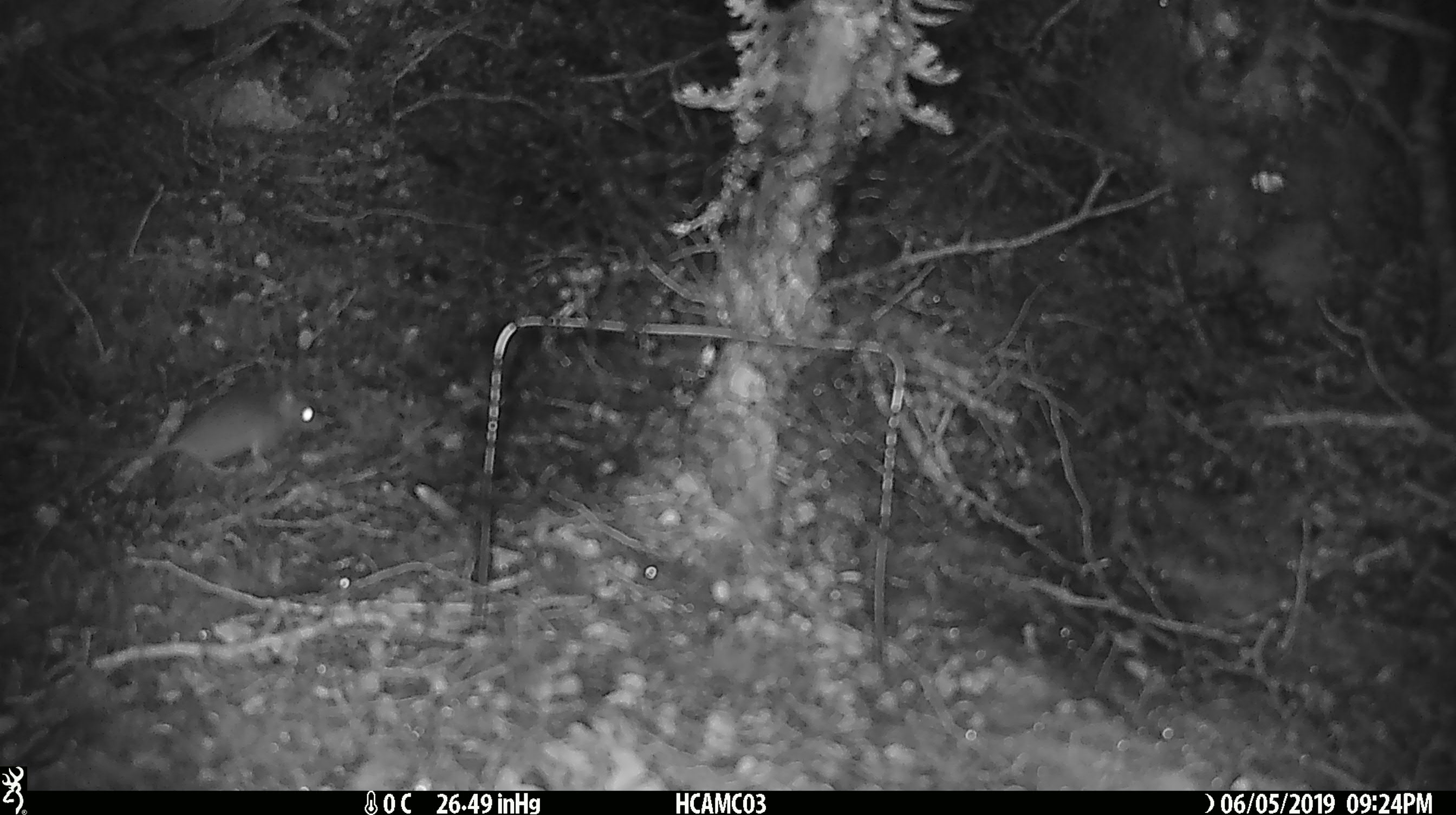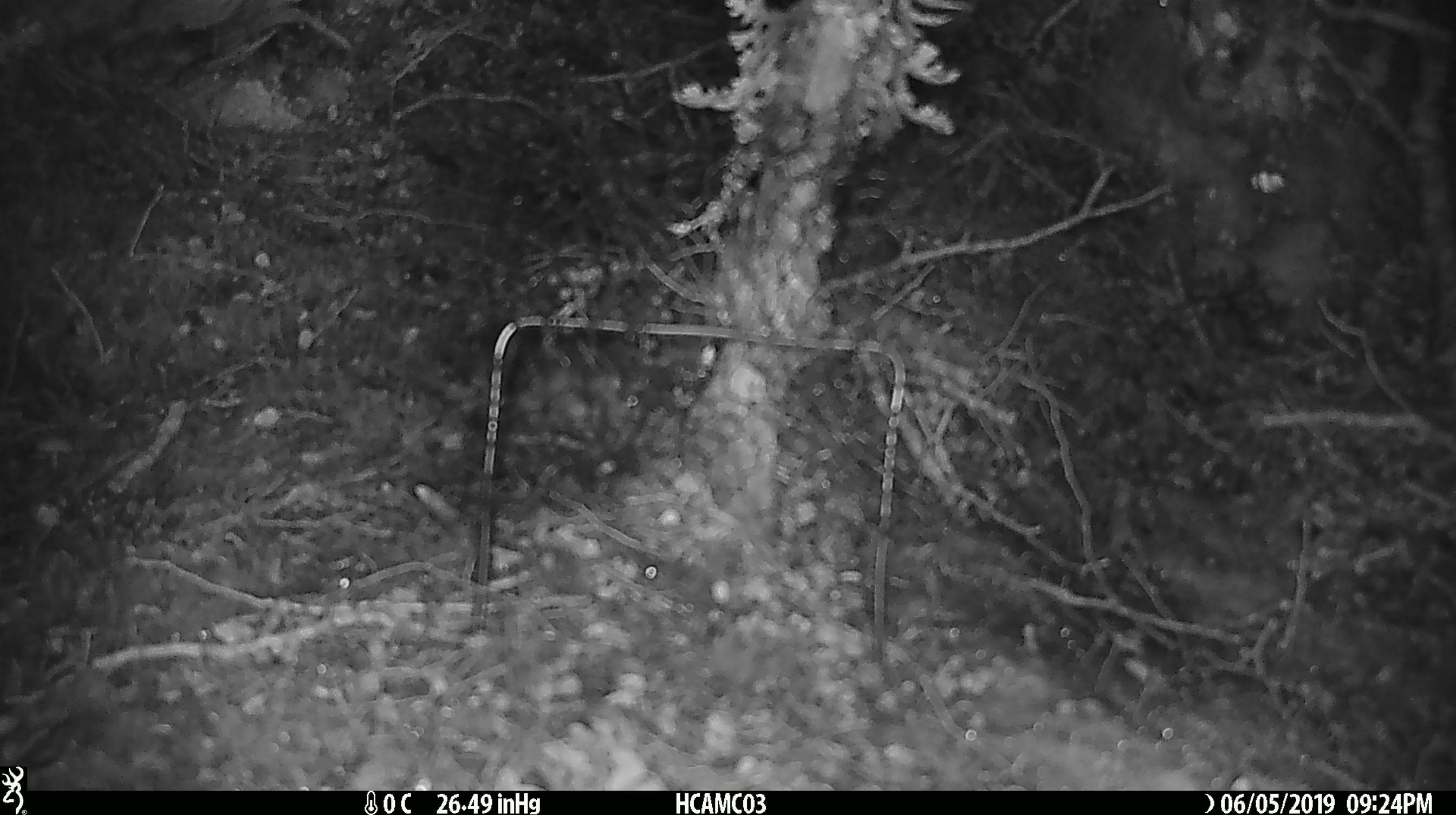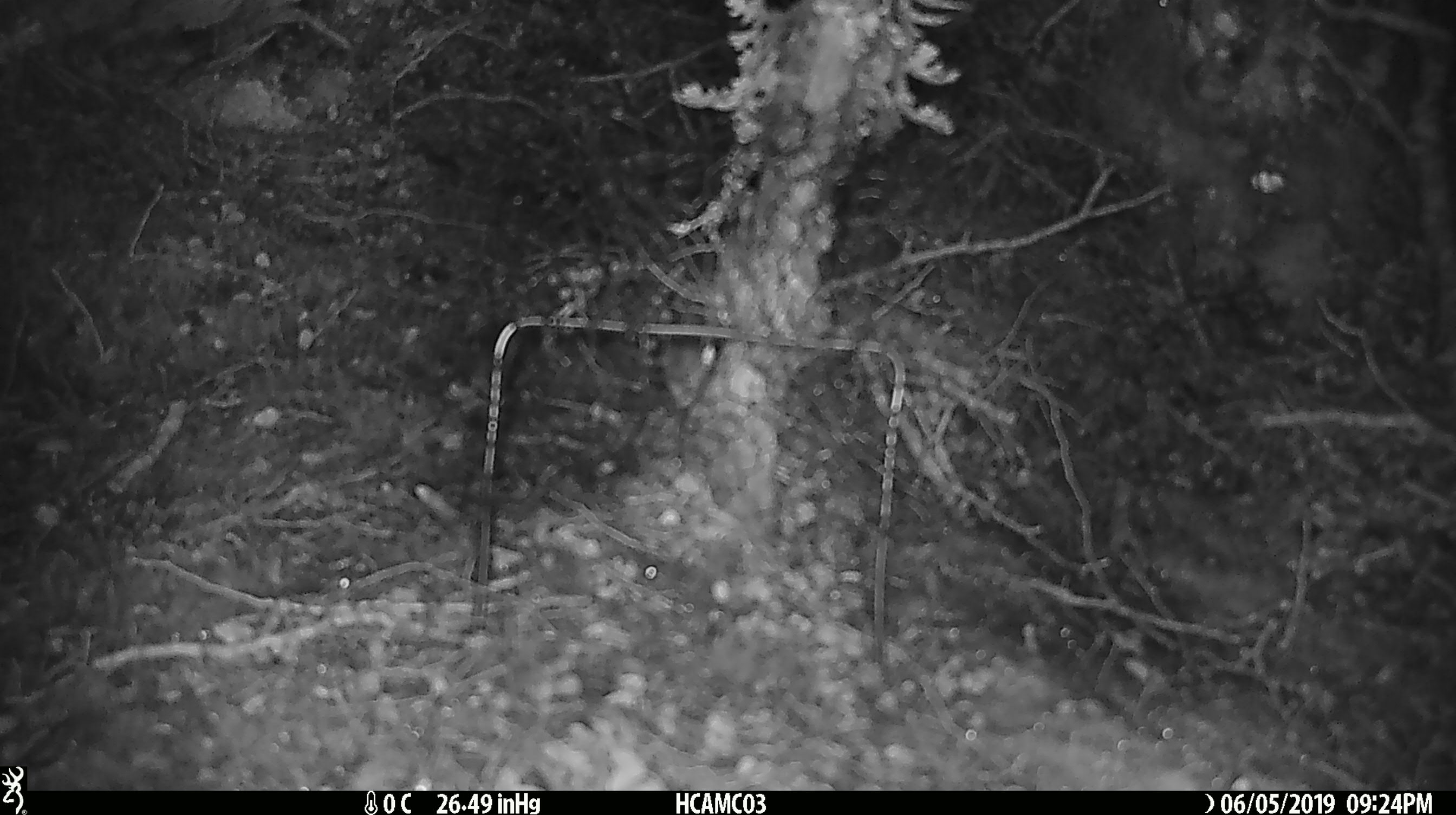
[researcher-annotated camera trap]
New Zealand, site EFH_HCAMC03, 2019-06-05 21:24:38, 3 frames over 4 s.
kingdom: Animalia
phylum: Chordata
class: Mammalia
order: Rodentia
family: Muridae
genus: Mus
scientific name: Mus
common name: mouse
Mouse (Mus).